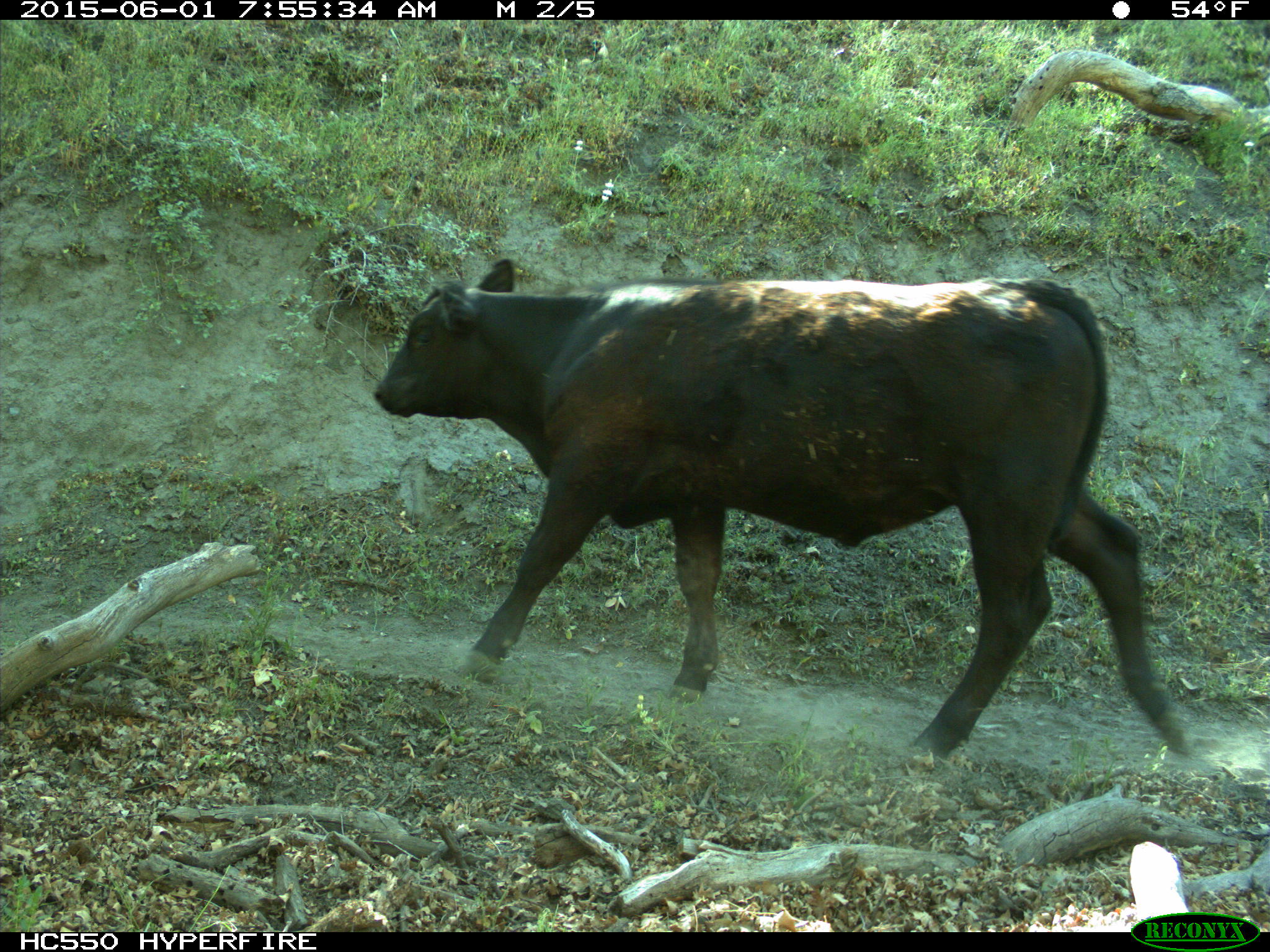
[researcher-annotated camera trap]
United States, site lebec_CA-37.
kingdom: Animalia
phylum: Chordata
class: Mammalia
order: Artiodactyla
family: Bovidae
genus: Bos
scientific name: Bos taurus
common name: domestic cow